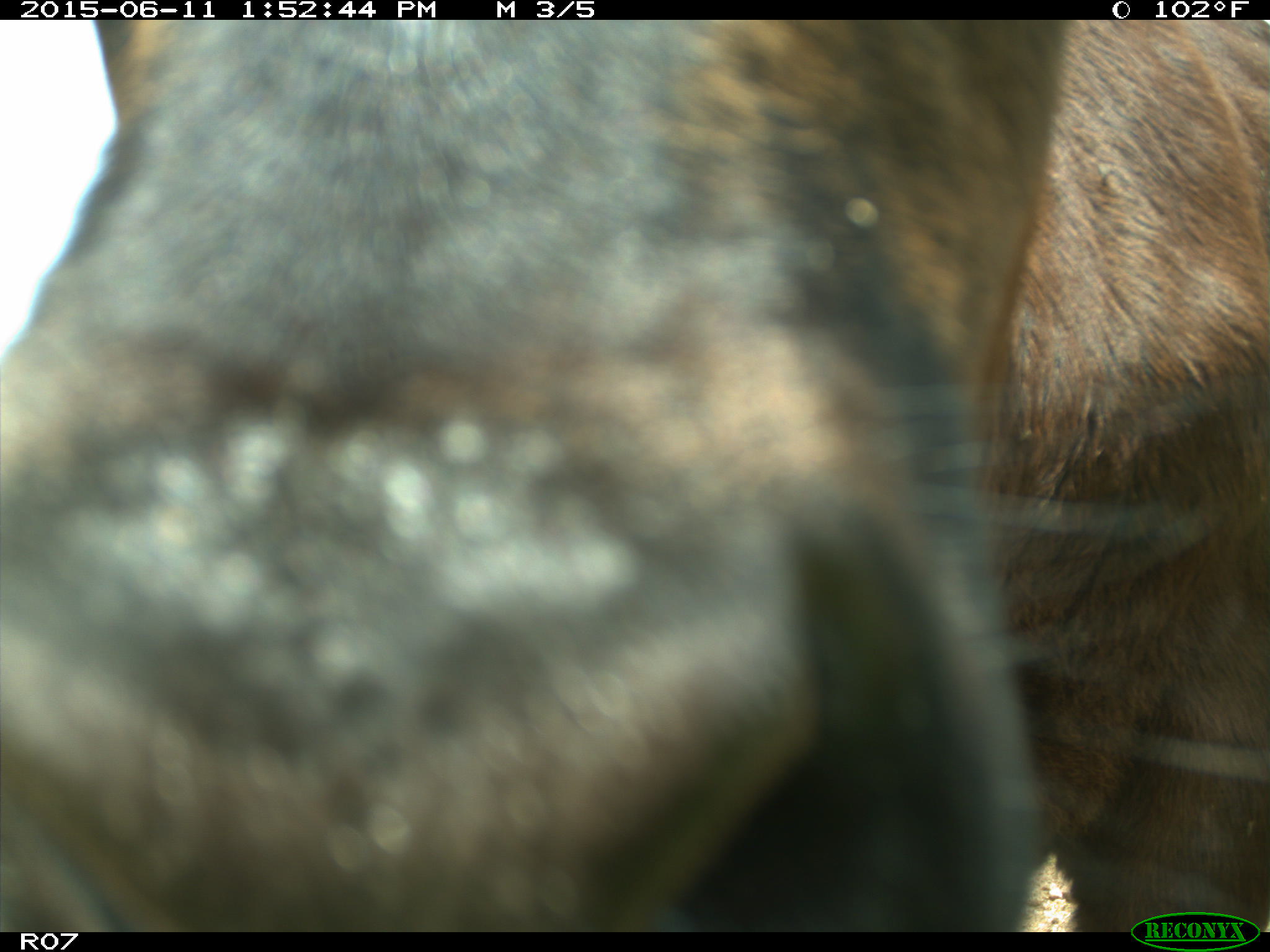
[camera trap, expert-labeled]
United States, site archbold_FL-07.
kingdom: Animalia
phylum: Chordata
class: Mammalia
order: Artiodactyla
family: Bovidae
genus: Bos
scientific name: Bos taurus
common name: domestic cow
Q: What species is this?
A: Bos taurus (domestic cow).